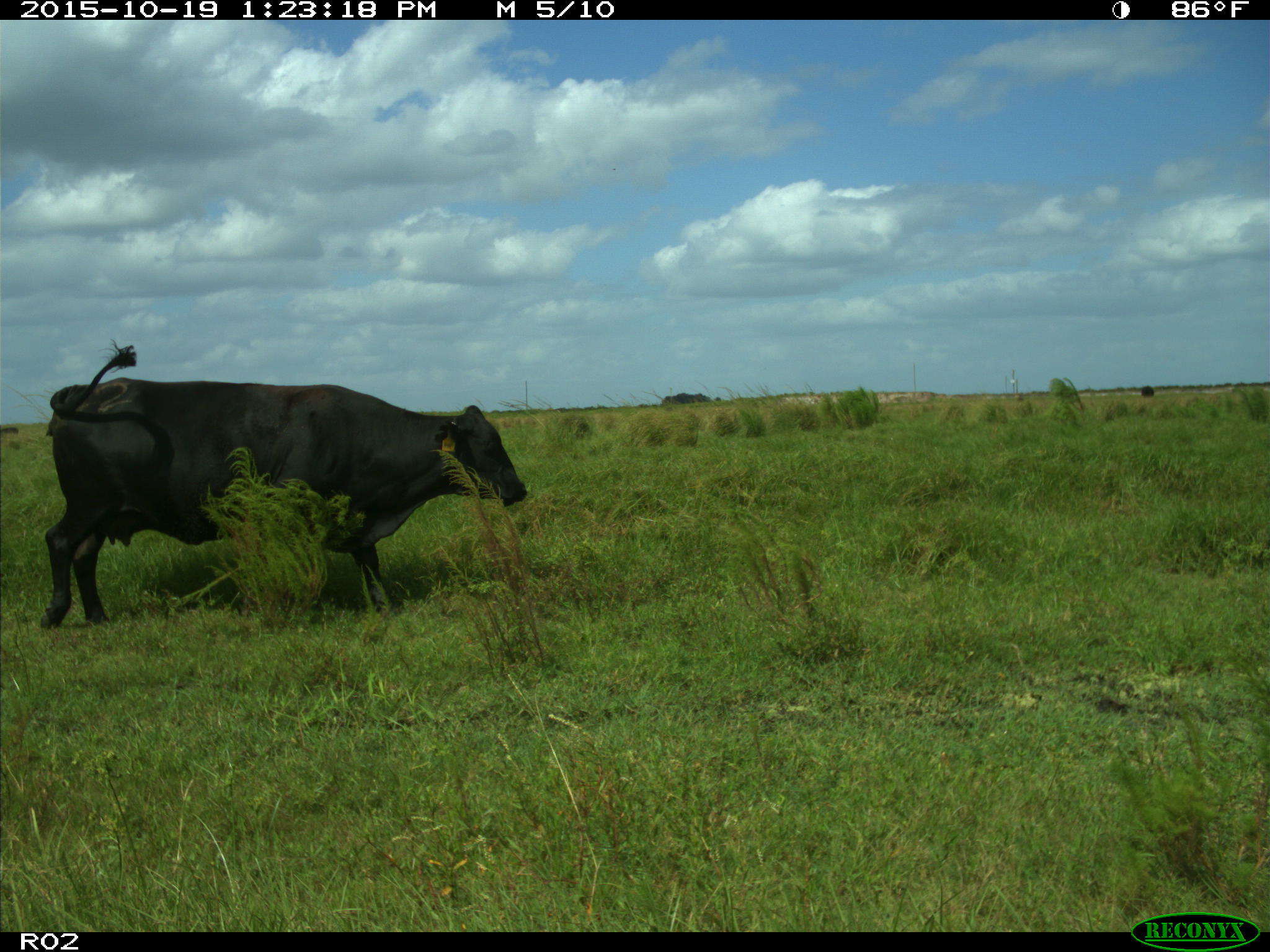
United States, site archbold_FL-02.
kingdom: Animalia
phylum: Chordata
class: Mammalia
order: Artiodactyla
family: Bovidae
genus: Bos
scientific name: Bos taurus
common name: domestic cow